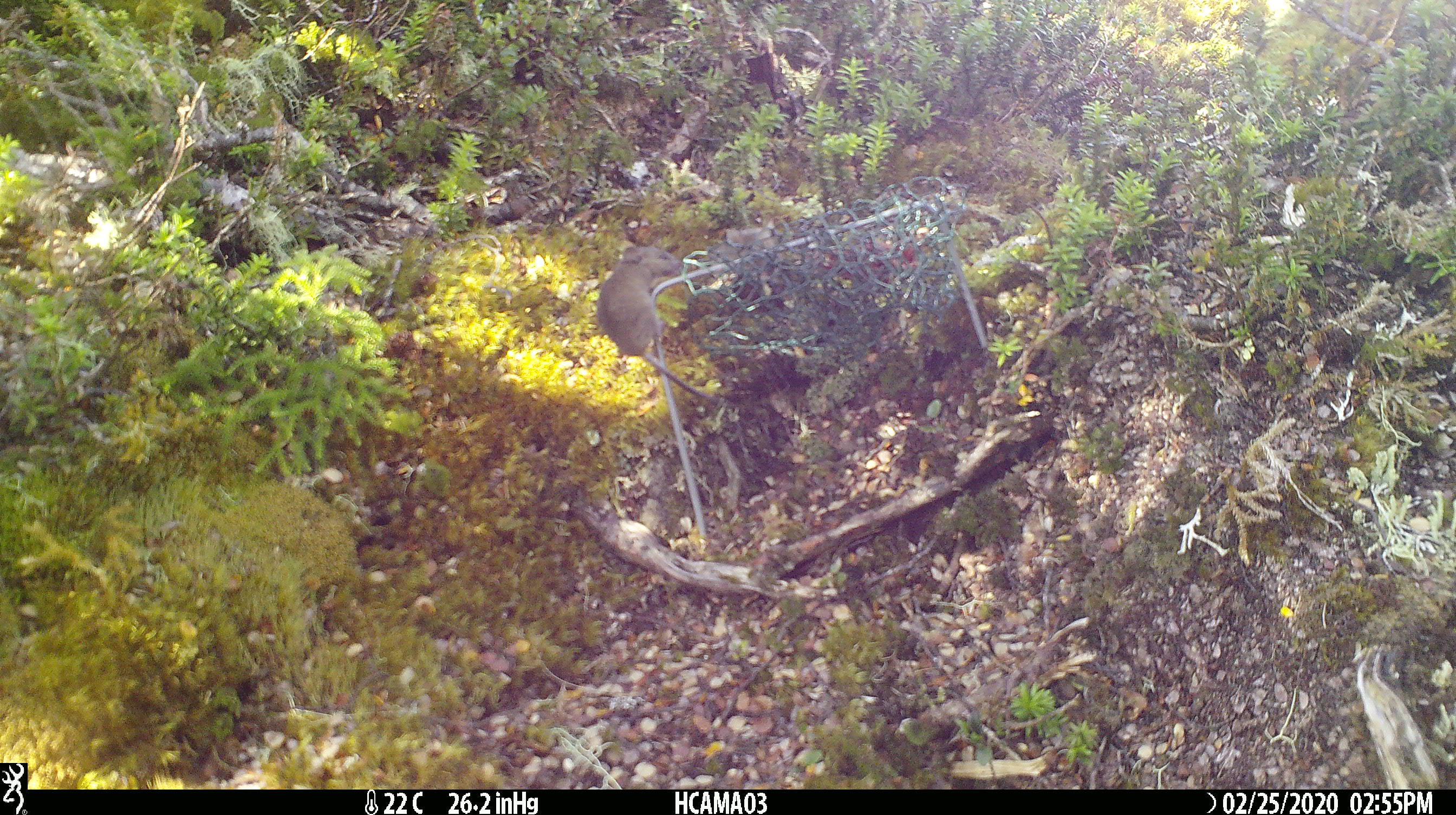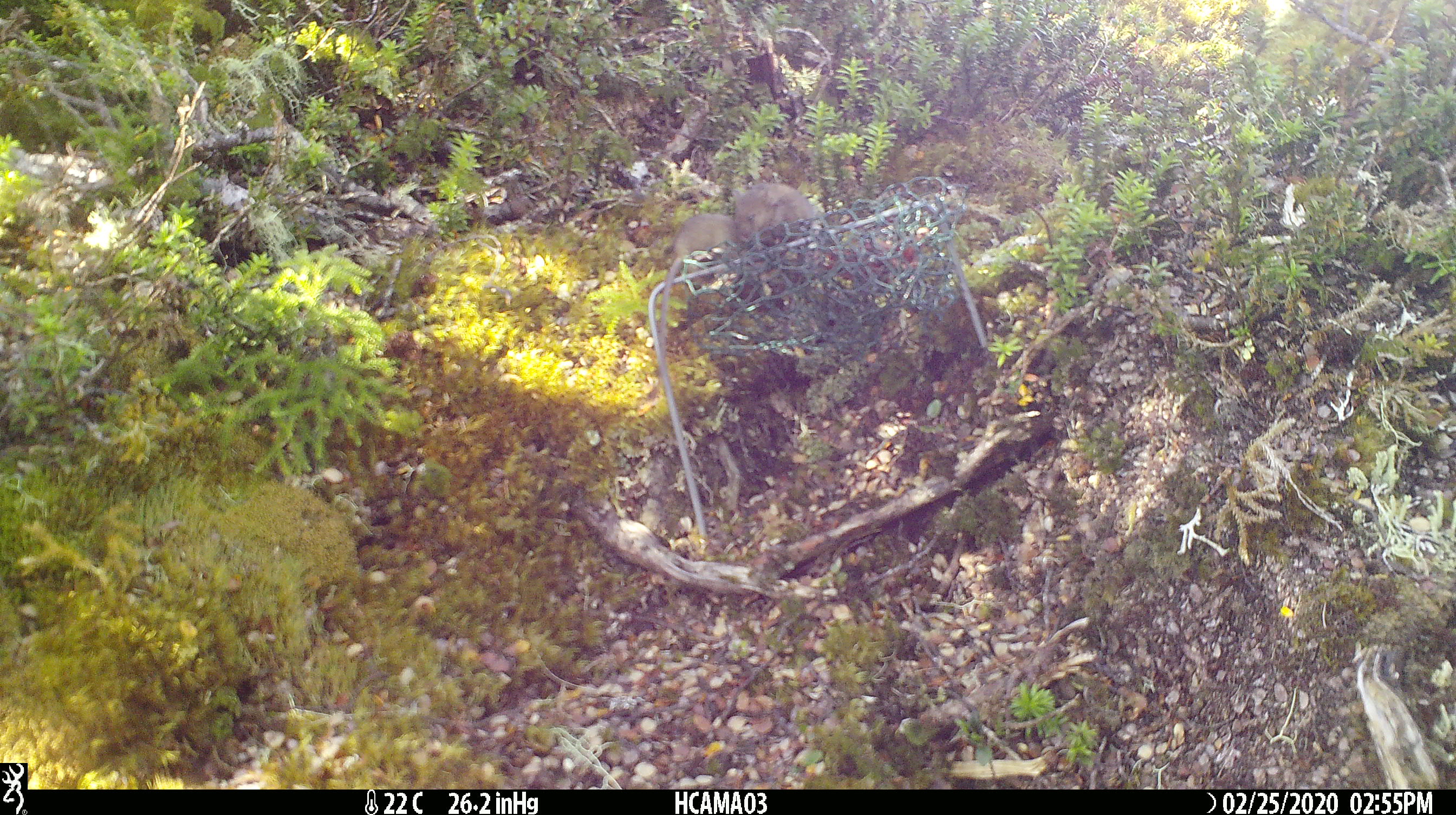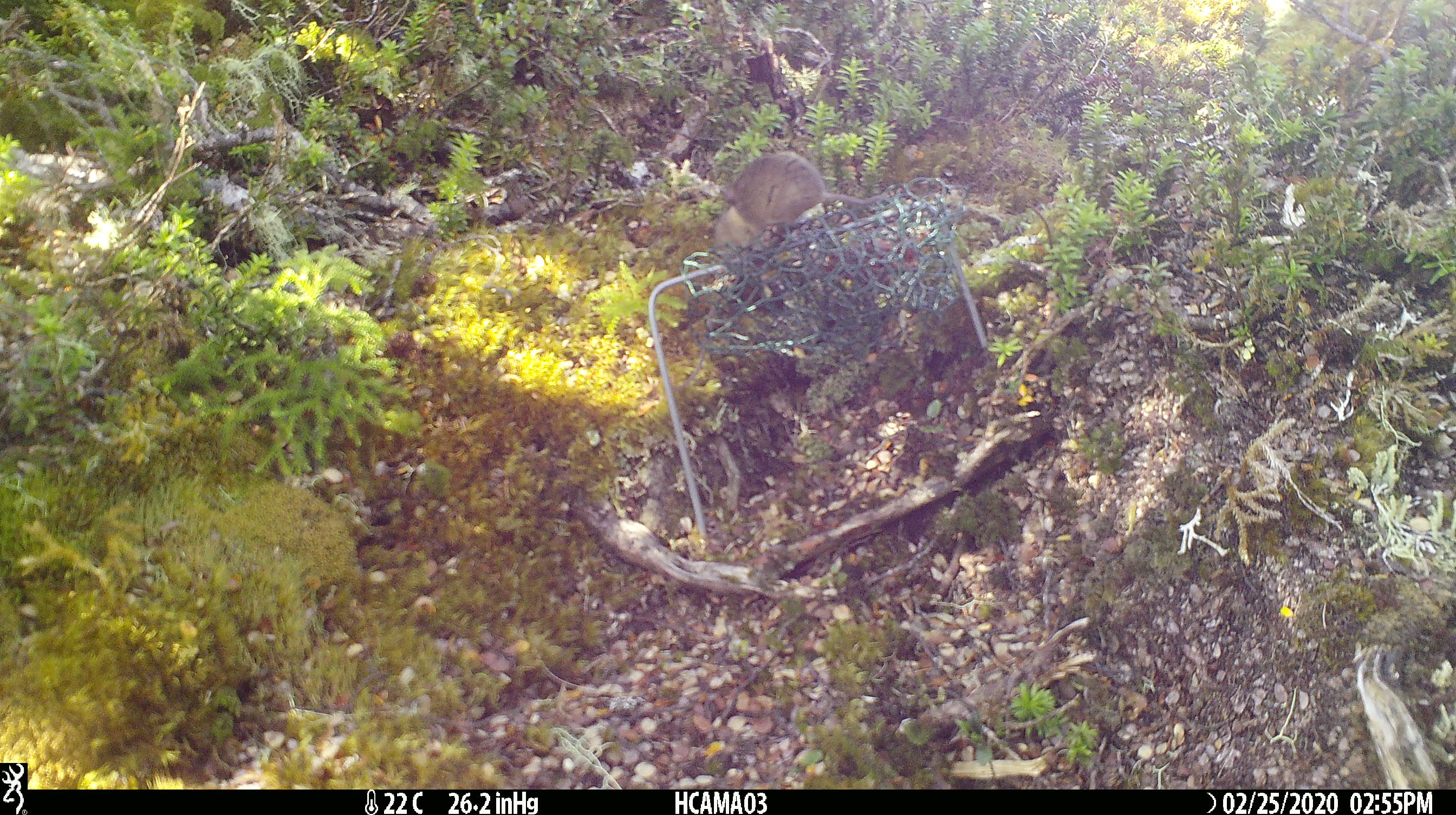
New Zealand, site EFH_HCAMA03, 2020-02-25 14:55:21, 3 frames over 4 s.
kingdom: Animalia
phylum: Chordata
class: Mammalia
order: Rodentia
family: Muridae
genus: Mus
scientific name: Mus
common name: mouse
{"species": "mouse (Mus)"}